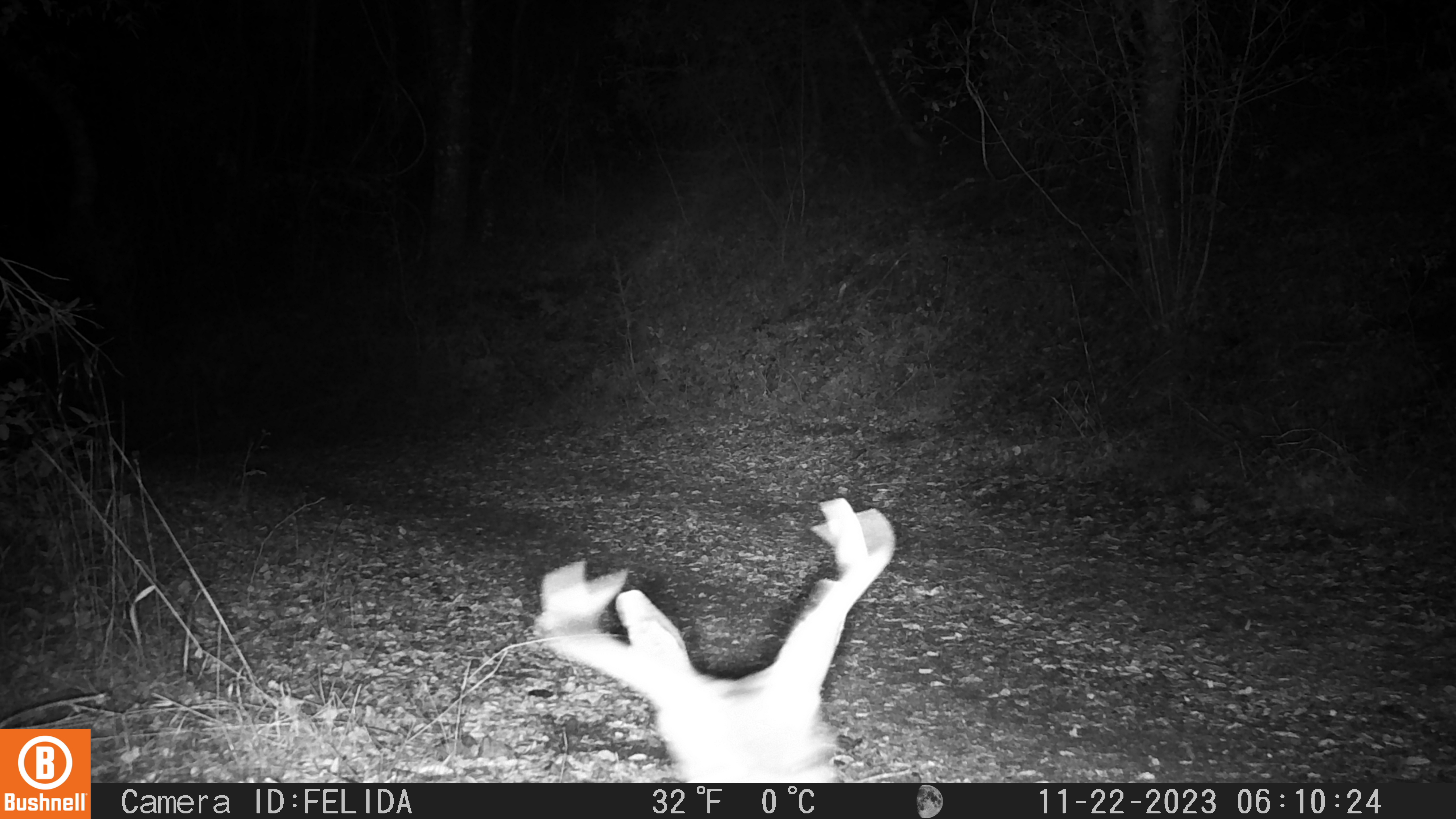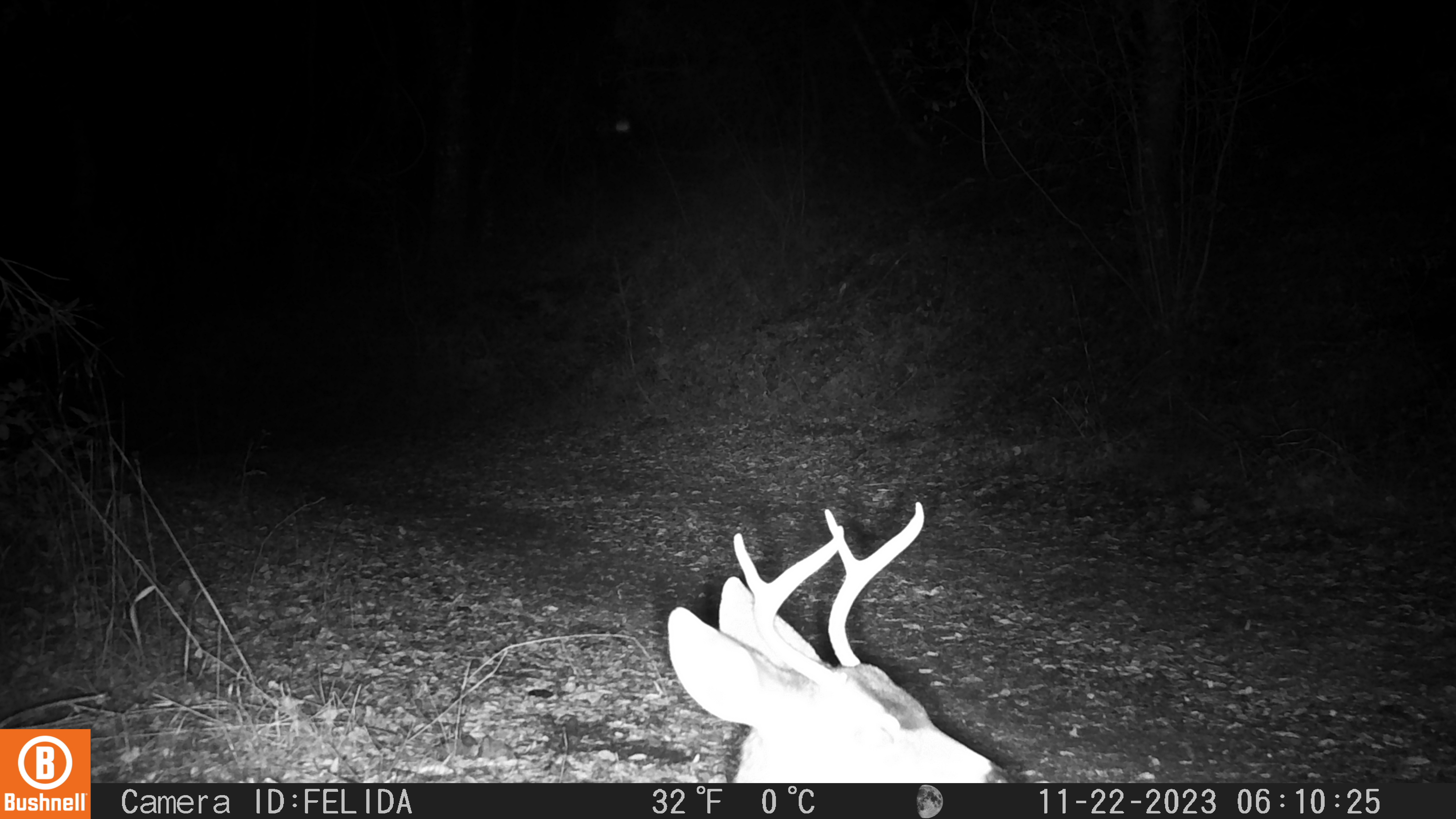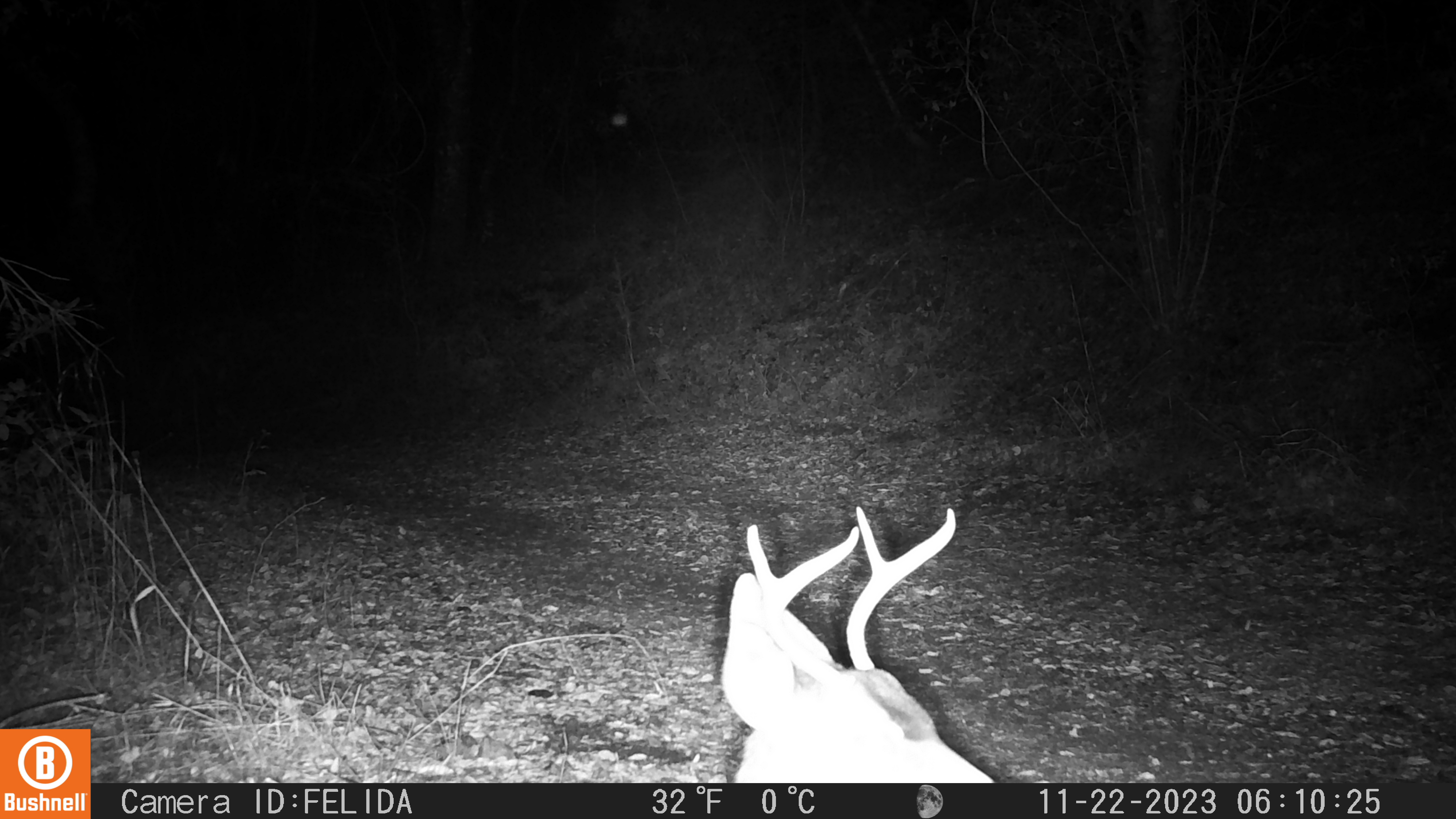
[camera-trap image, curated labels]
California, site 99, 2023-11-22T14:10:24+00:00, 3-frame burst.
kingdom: Animalia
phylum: Chordata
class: Mammalia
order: Artiodactyla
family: Cervidae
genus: Odocoileus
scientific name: Odocoileus hemionus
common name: mule deer